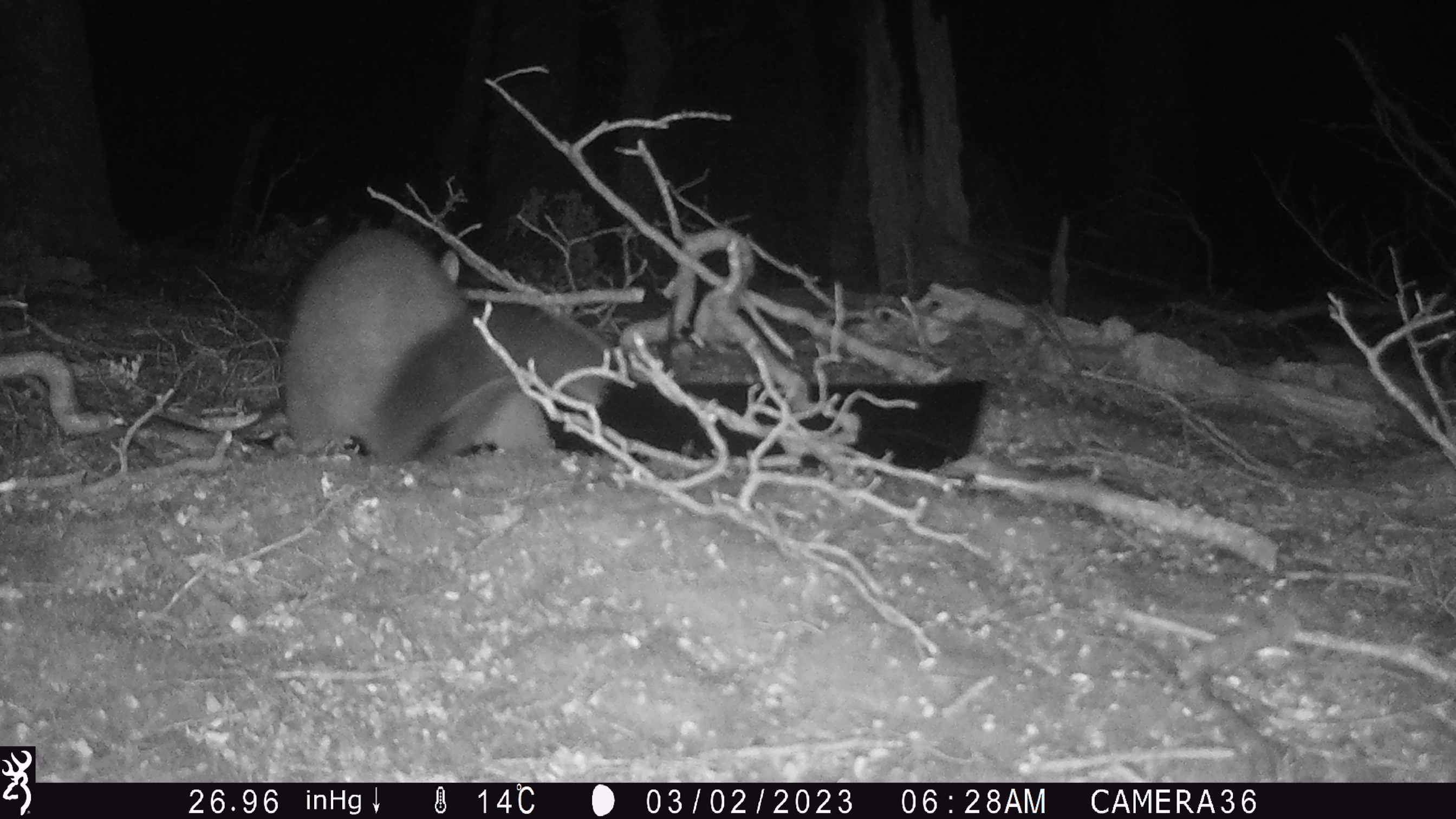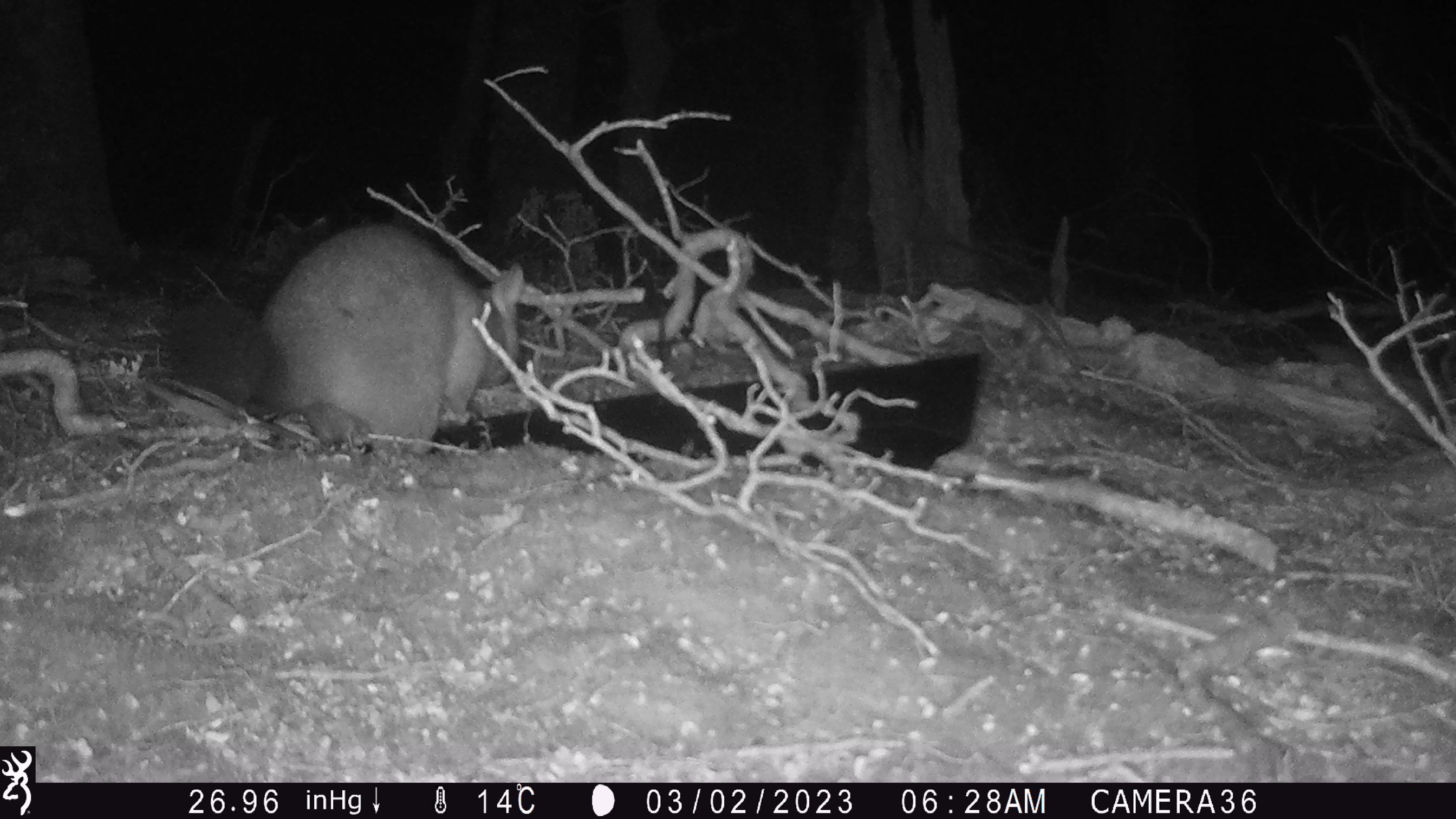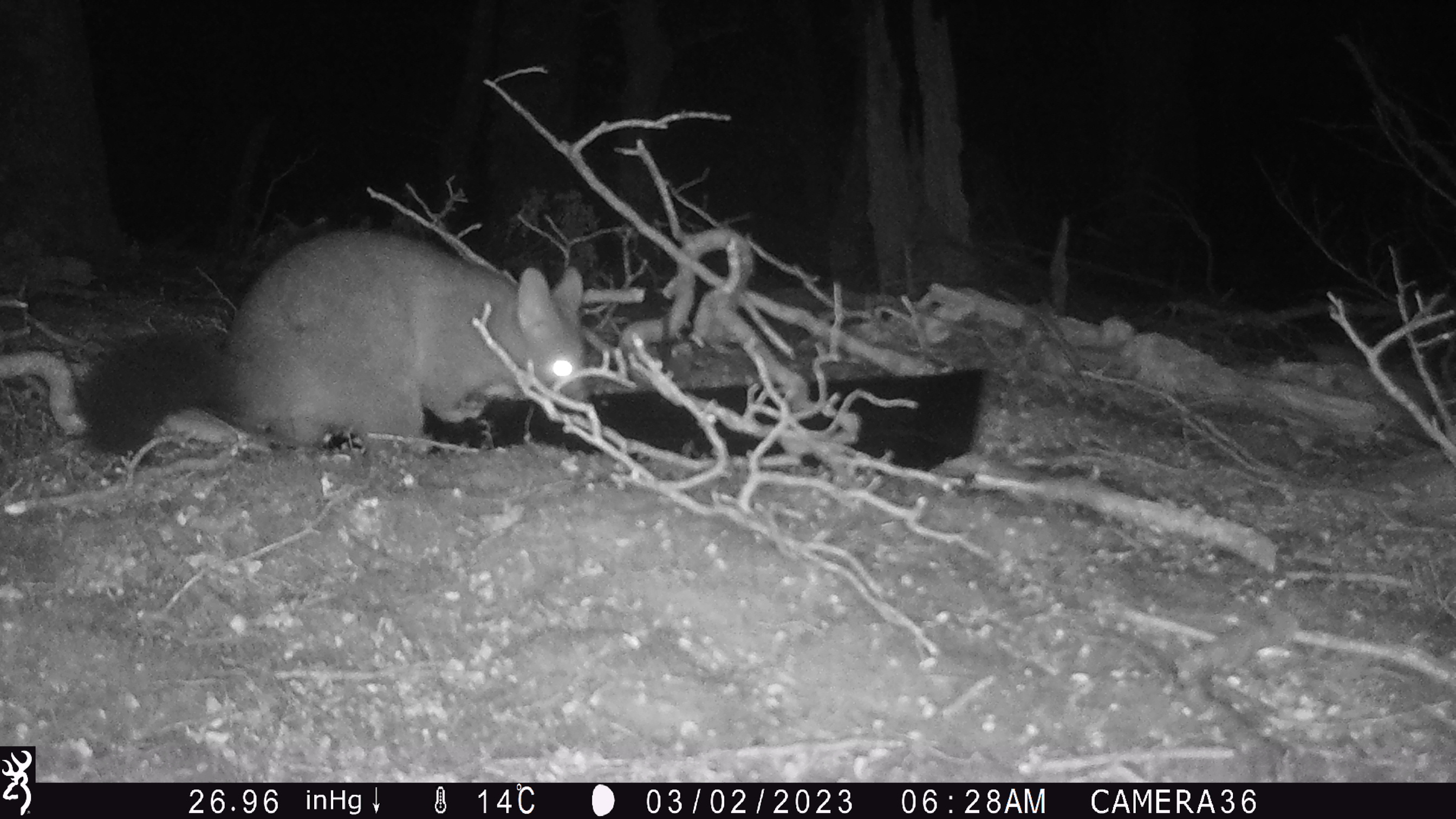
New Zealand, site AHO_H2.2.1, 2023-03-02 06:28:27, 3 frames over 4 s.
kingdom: Animalia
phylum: Chordata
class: Mammalia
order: Carnivora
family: Mustelidae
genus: Mustela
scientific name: Mustela erminea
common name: stoat